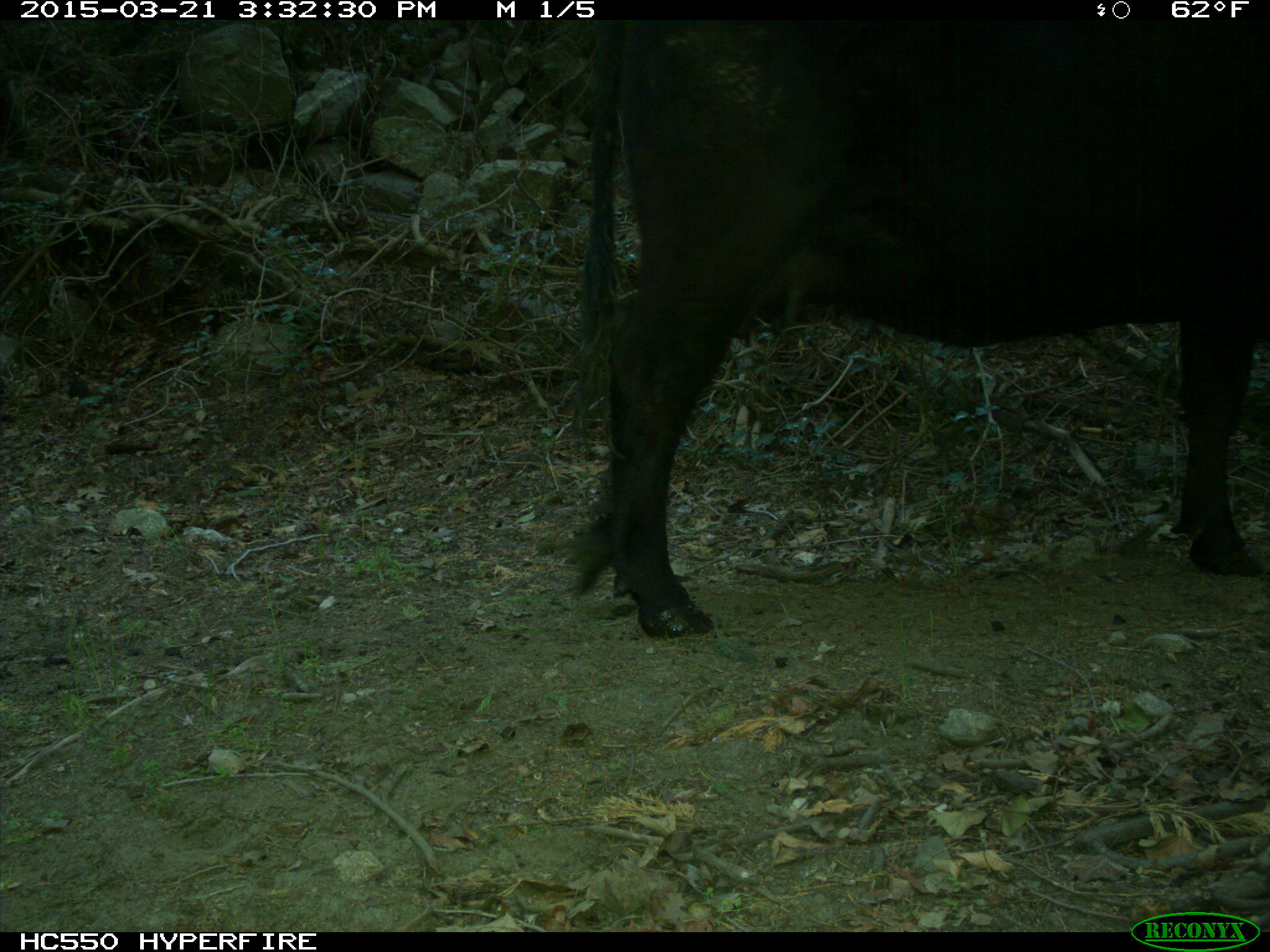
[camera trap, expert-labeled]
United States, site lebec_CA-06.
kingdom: Animalia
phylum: Chordata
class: Mammalia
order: Artiodactyla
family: Bovidae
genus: Bos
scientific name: Bos taurus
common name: domestic cow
Bos taurus (domestic cow).